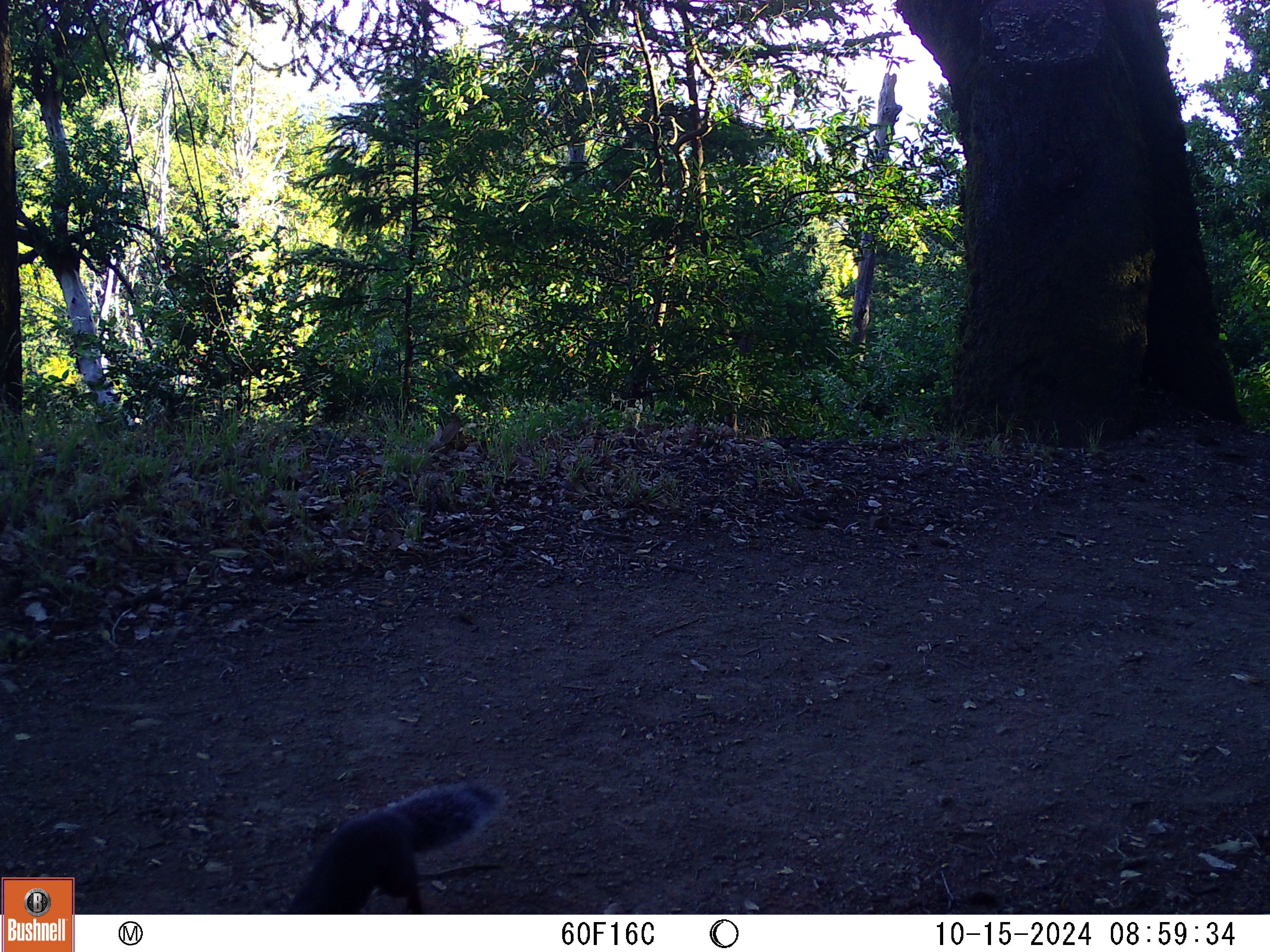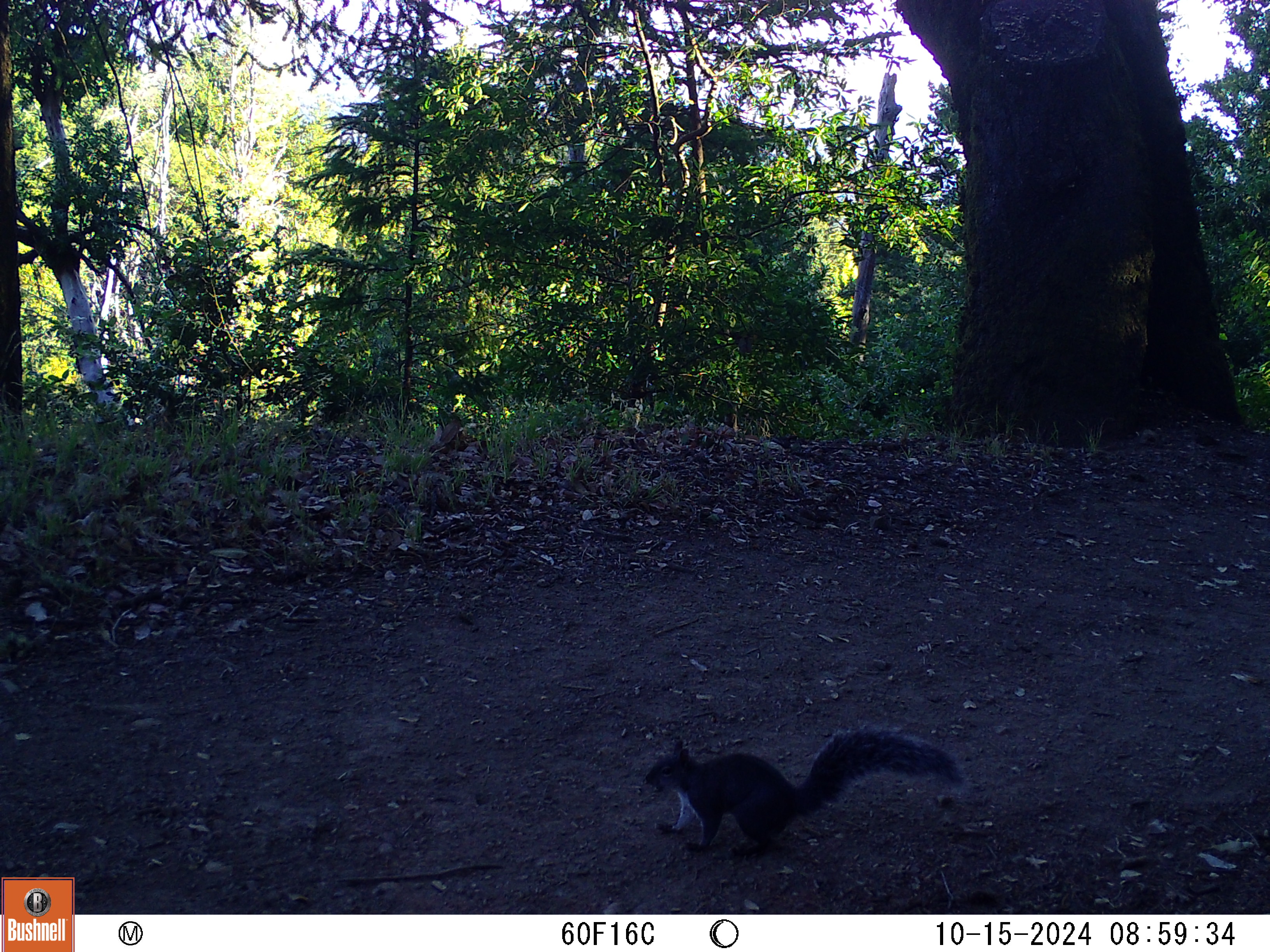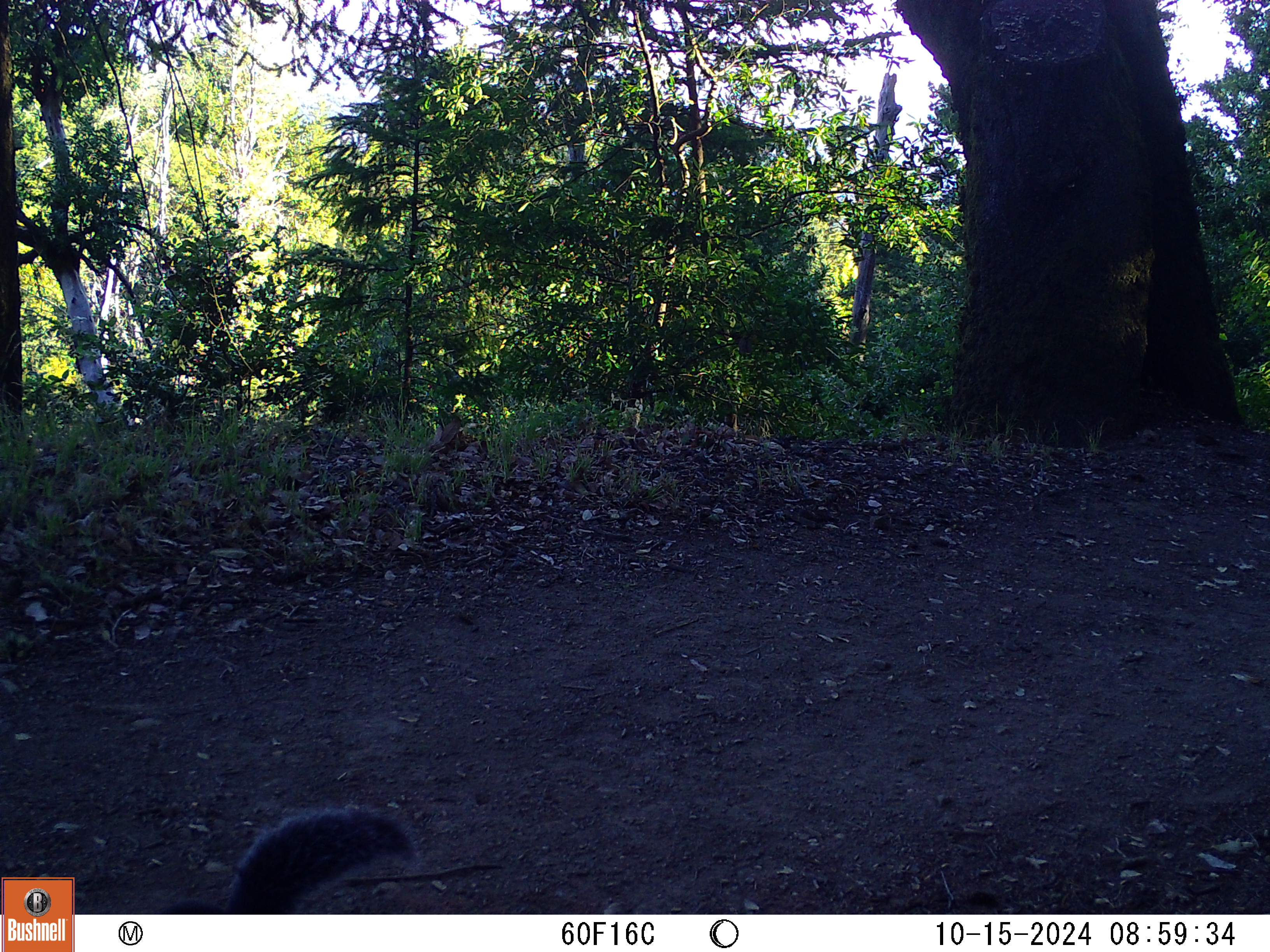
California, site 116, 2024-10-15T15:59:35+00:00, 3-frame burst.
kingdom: Animalia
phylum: Chordata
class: Mammalia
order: Rodentia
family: Sciuridae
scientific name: Sciuridae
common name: squirrel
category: unknown squirrel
Unknown squirrel (squirrel) (Sciuridae).